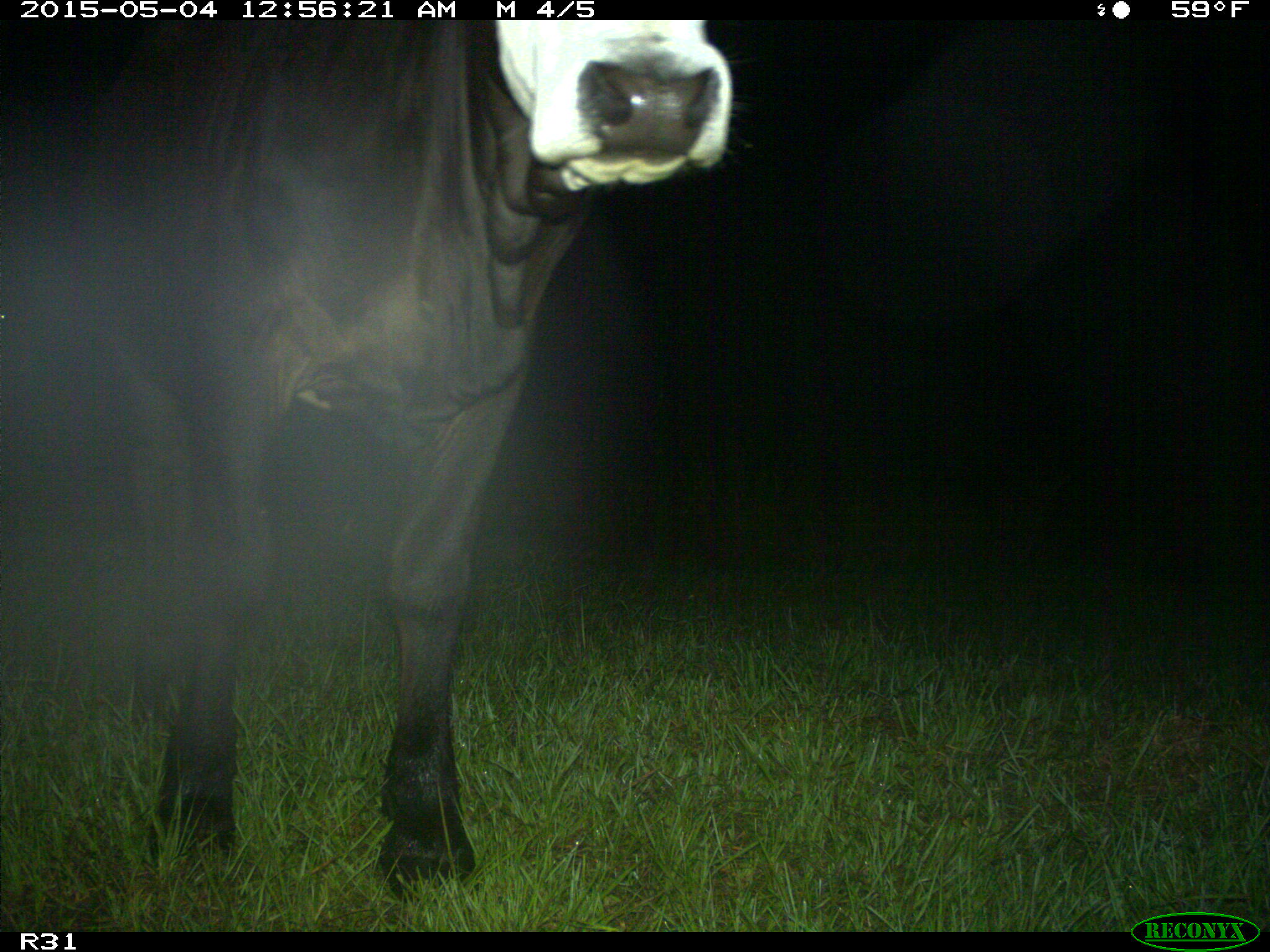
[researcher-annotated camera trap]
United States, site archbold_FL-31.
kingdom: Animalia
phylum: Chordata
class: Mammalia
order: Artiodactyla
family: Bovidae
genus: Bos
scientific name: Bos taurus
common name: domestic cow